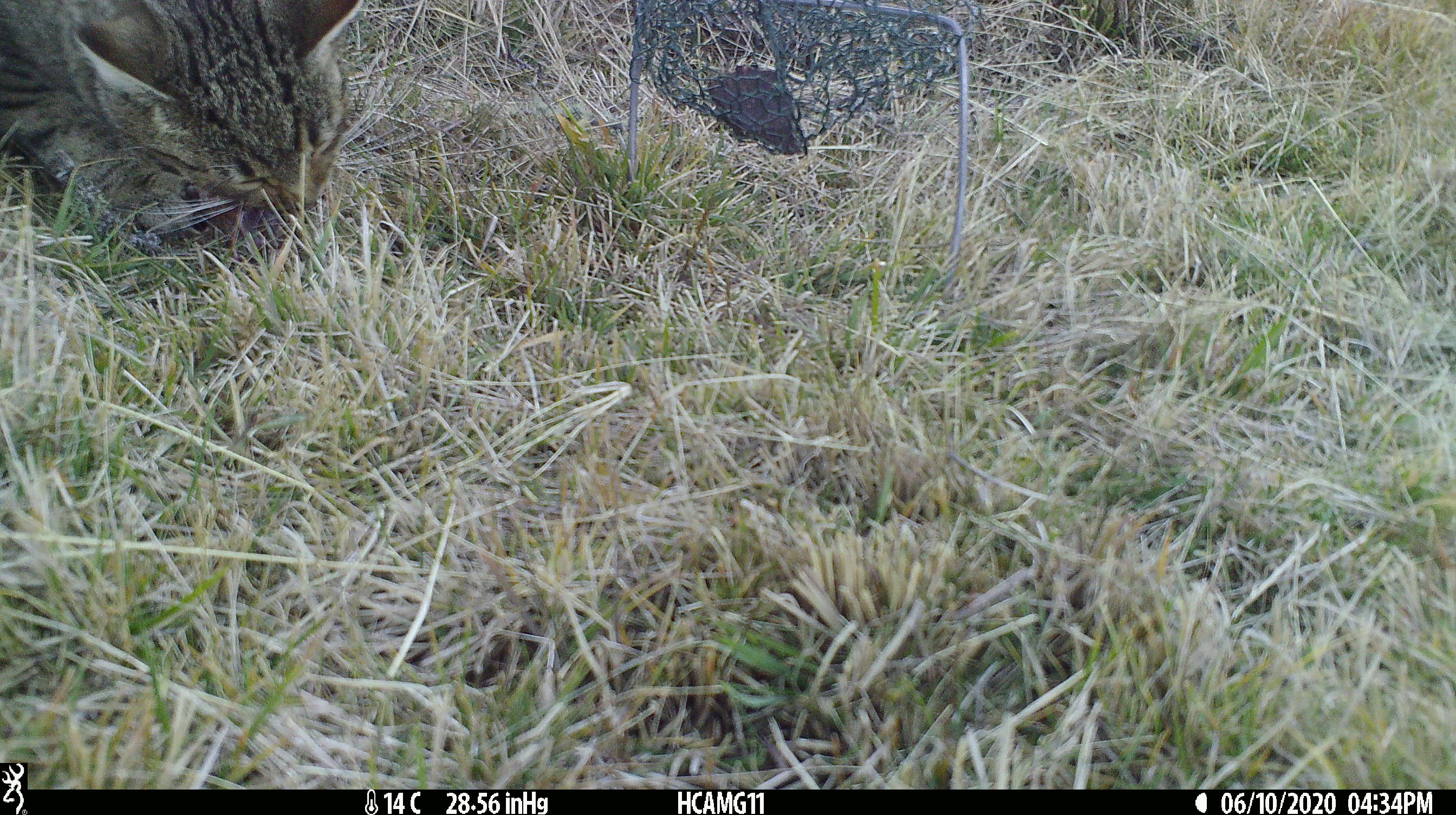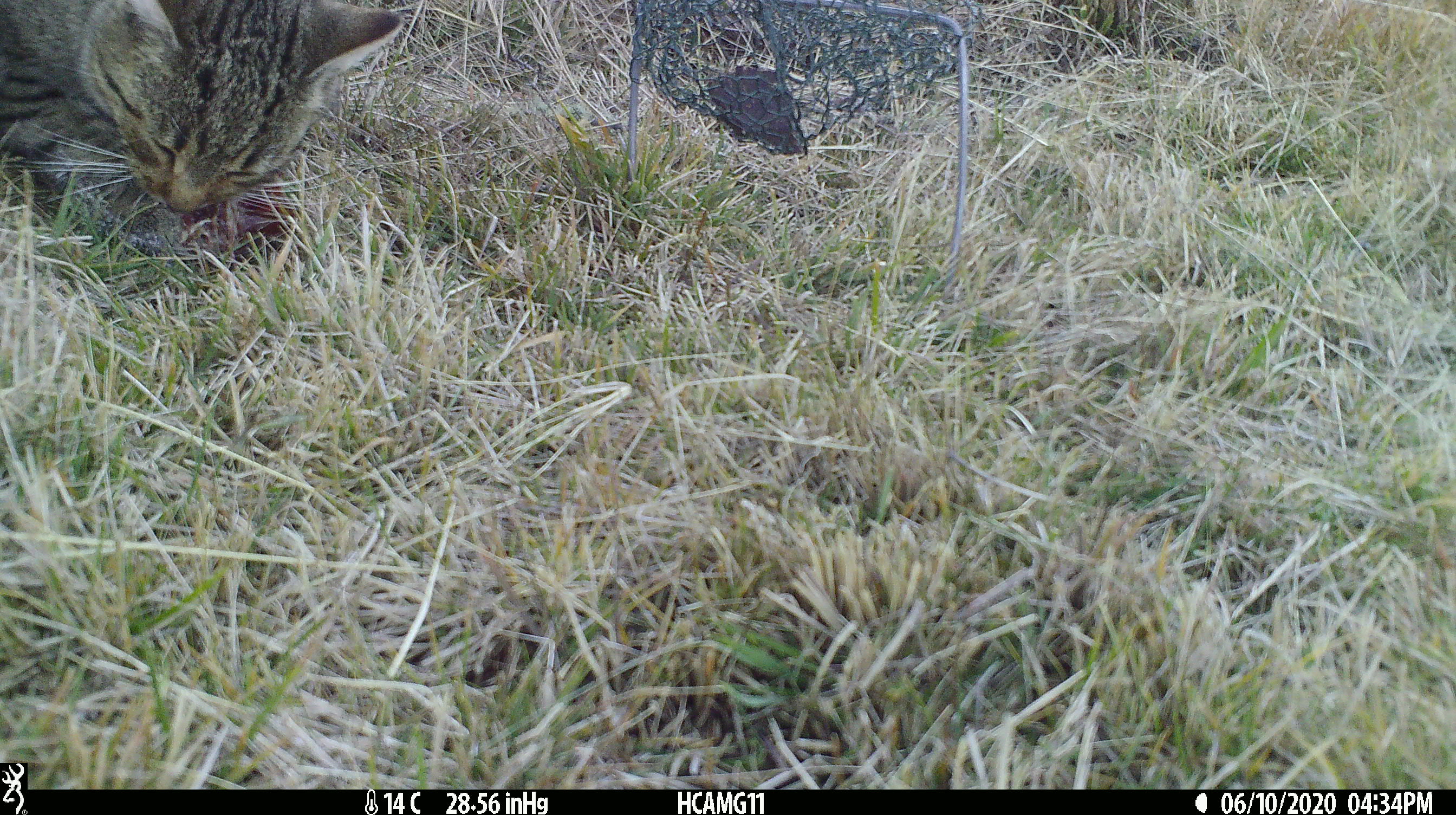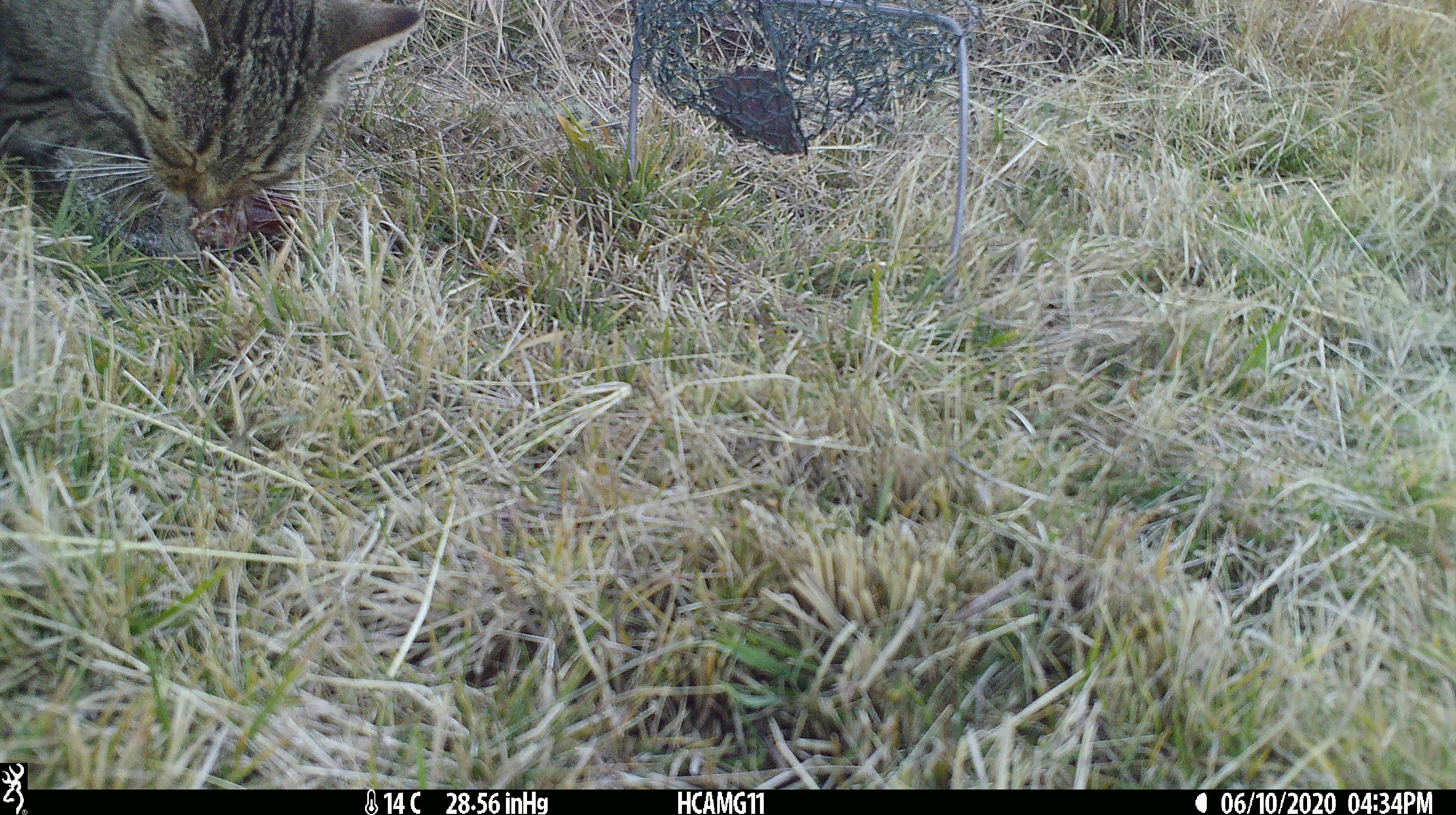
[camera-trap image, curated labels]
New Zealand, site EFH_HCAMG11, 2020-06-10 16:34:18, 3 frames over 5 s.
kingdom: Animalia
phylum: Chordata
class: Mammalia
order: Carnivora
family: Felidae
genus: Felis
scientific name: Felis catus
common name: domestic cat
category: cat